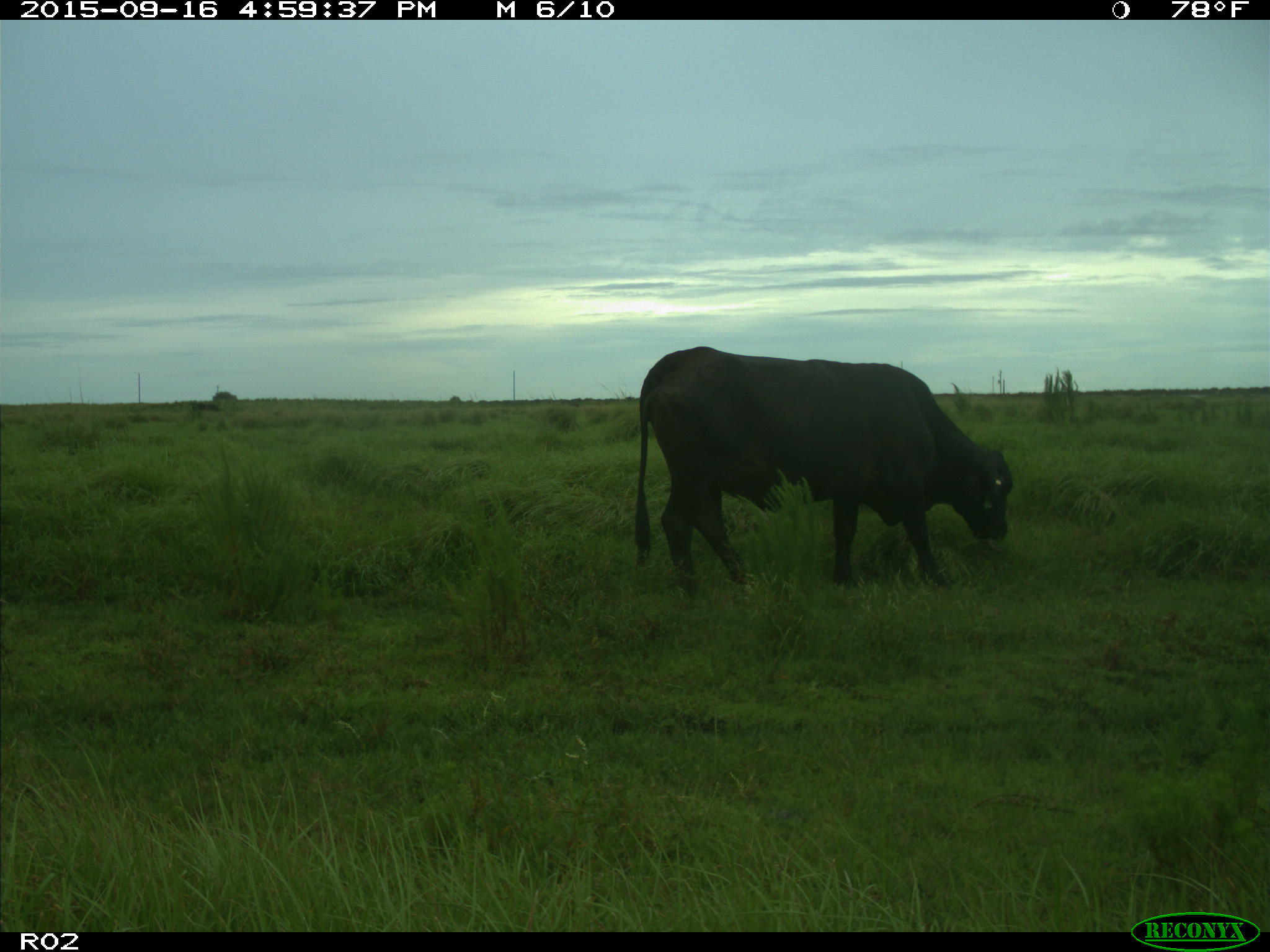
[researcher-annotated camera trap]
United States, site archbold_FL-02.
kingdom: Animalia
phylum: Chordata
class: Mammalia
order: Artiodactyla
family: Bovidae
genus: Bos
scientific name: Bos taurus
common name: domestic cow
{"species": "Bos taurus (domestic cow)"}